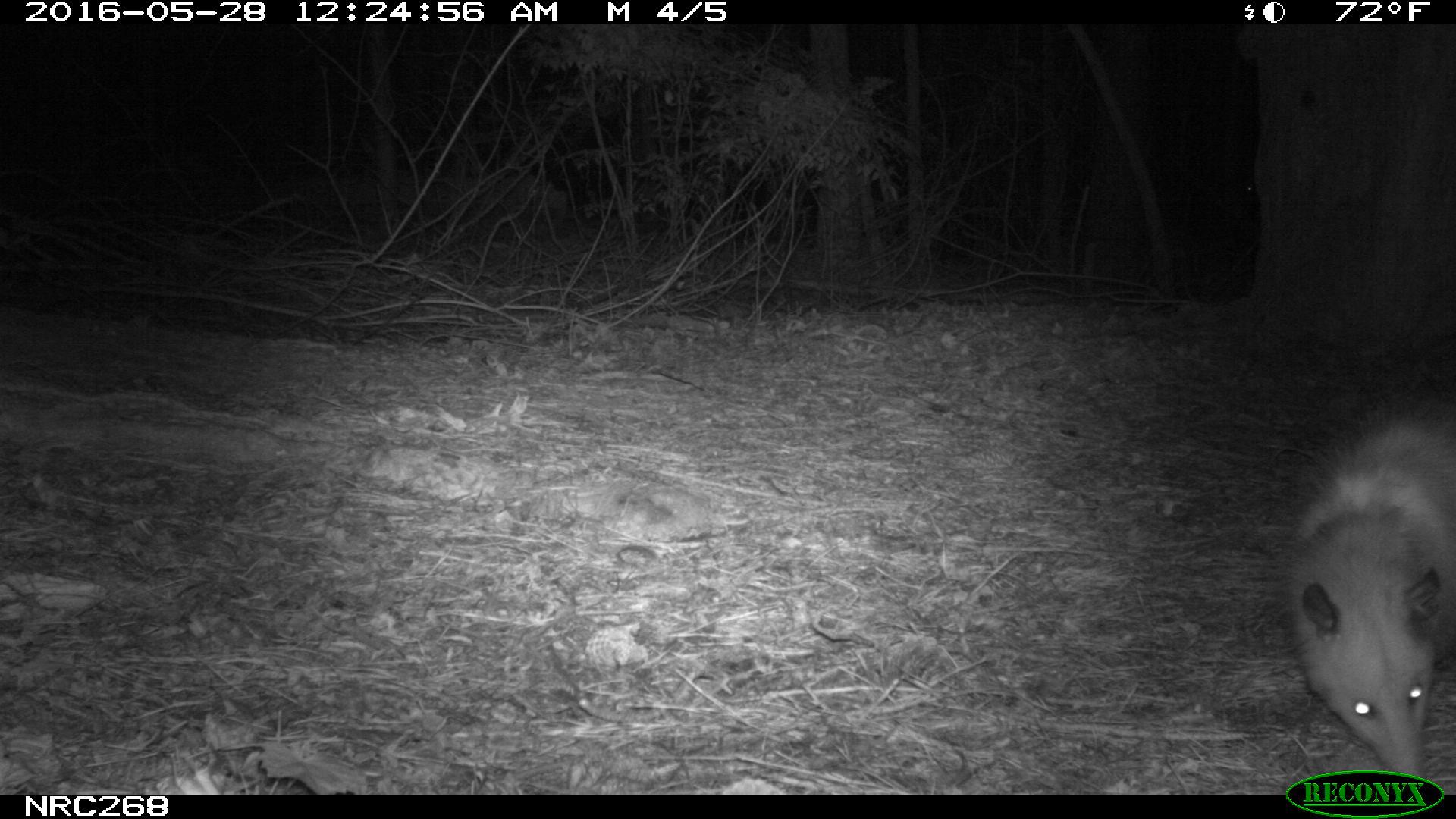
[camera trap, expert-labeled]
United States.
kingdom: Animalia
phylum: Chordata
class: Mammalia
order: Didelphimorphia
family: Didelphidae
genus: Didelphis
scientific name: Didelphis virginiana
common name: virginia opossum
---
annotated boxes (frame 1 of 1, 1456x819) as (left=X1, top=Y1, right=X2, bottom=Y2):
Virginia Opossum: (left=1261, top=401, right=1456, bottom=774)